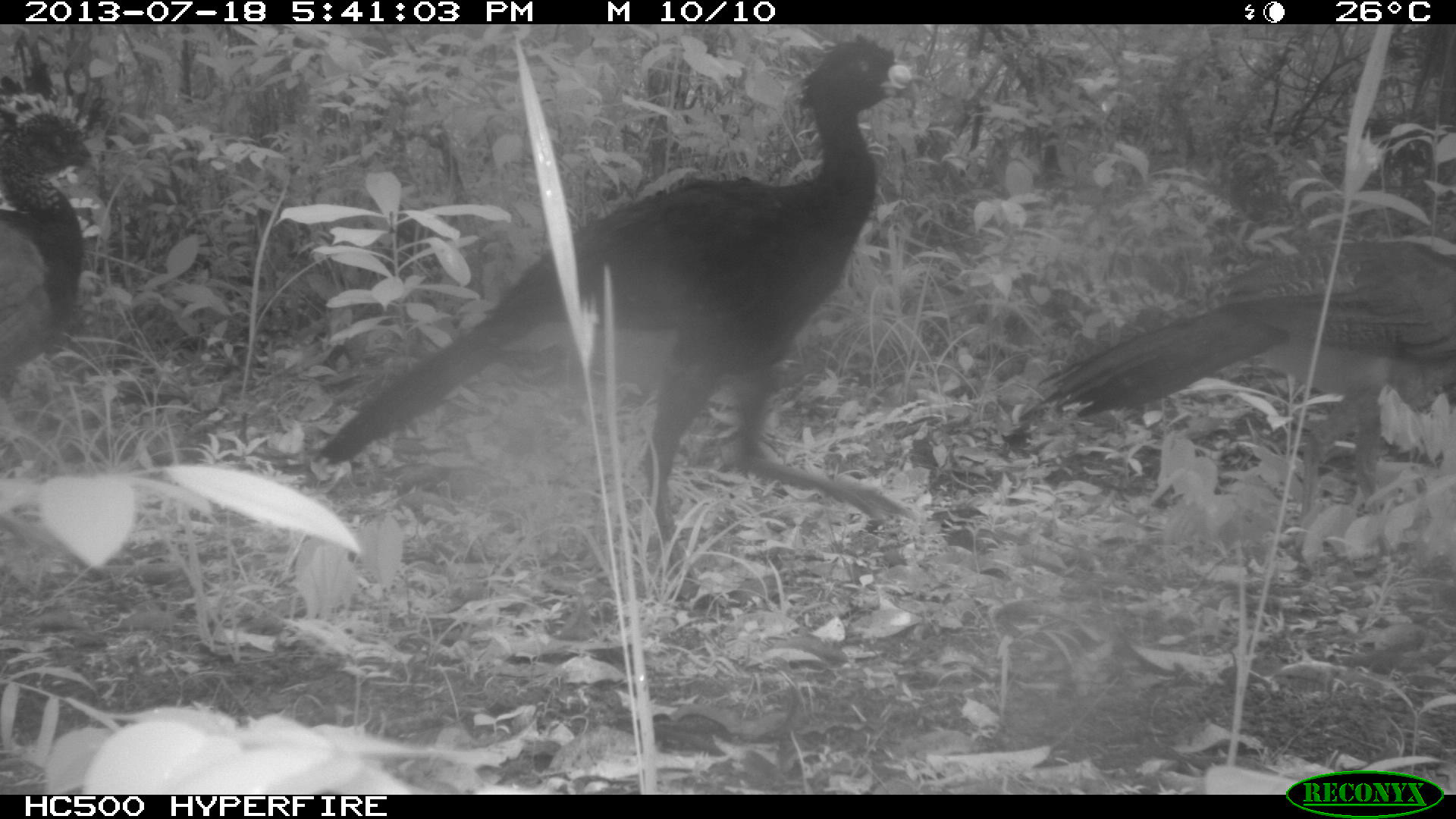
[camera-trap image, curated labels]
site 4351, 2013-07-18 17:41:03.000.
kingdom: Animalia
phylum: Chordata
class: Aves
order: Galliformes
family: Cracidae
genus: Crax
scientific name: Crax rubra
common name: great curassow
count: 4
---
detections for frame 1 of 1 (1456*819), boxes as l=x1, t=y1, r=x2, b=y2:
crax rubra: l=304, t=32, r=919, b=614; l=1015, t=237, r=1456, b=578; l=0, t=93, r=103, b=373